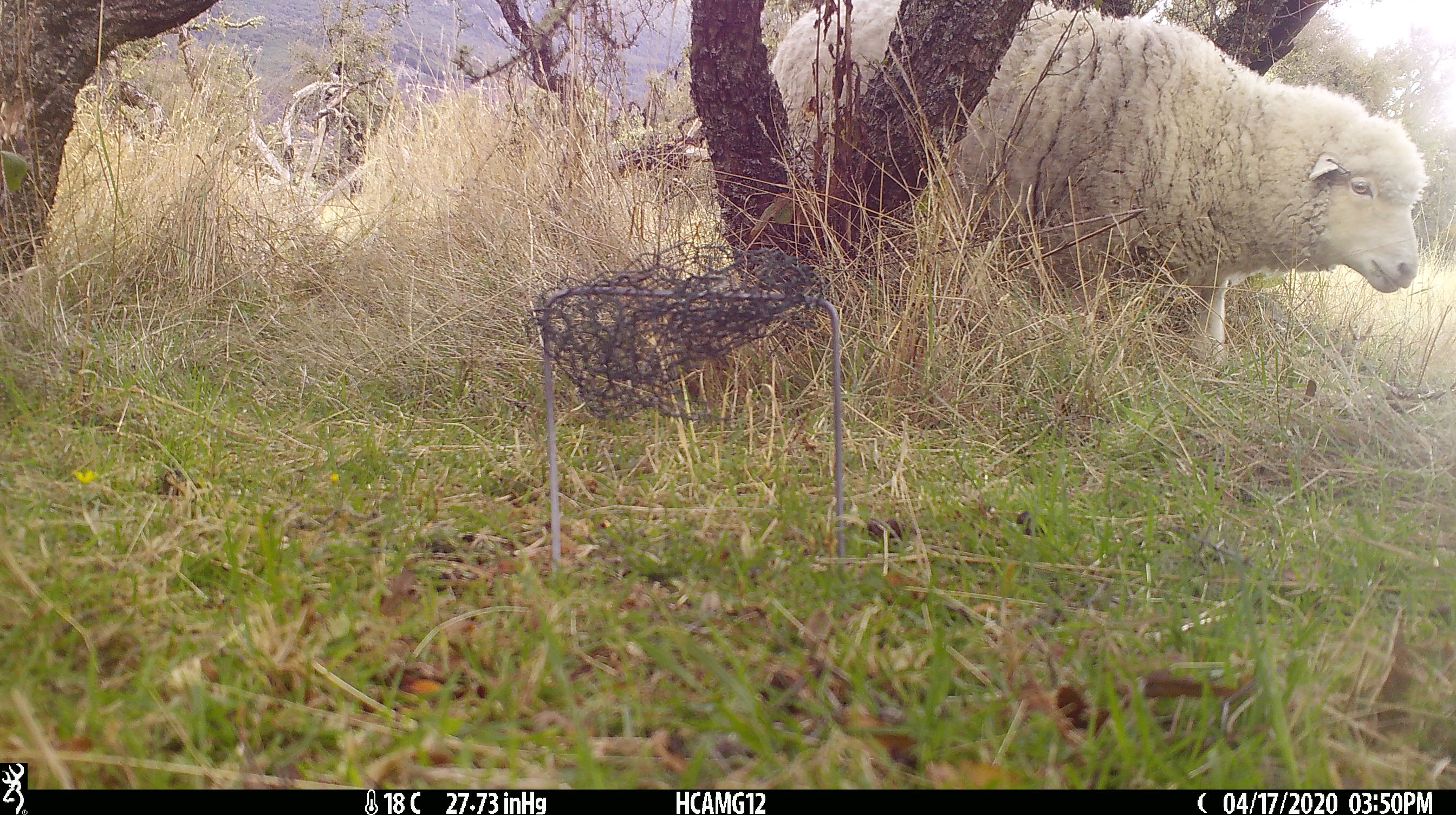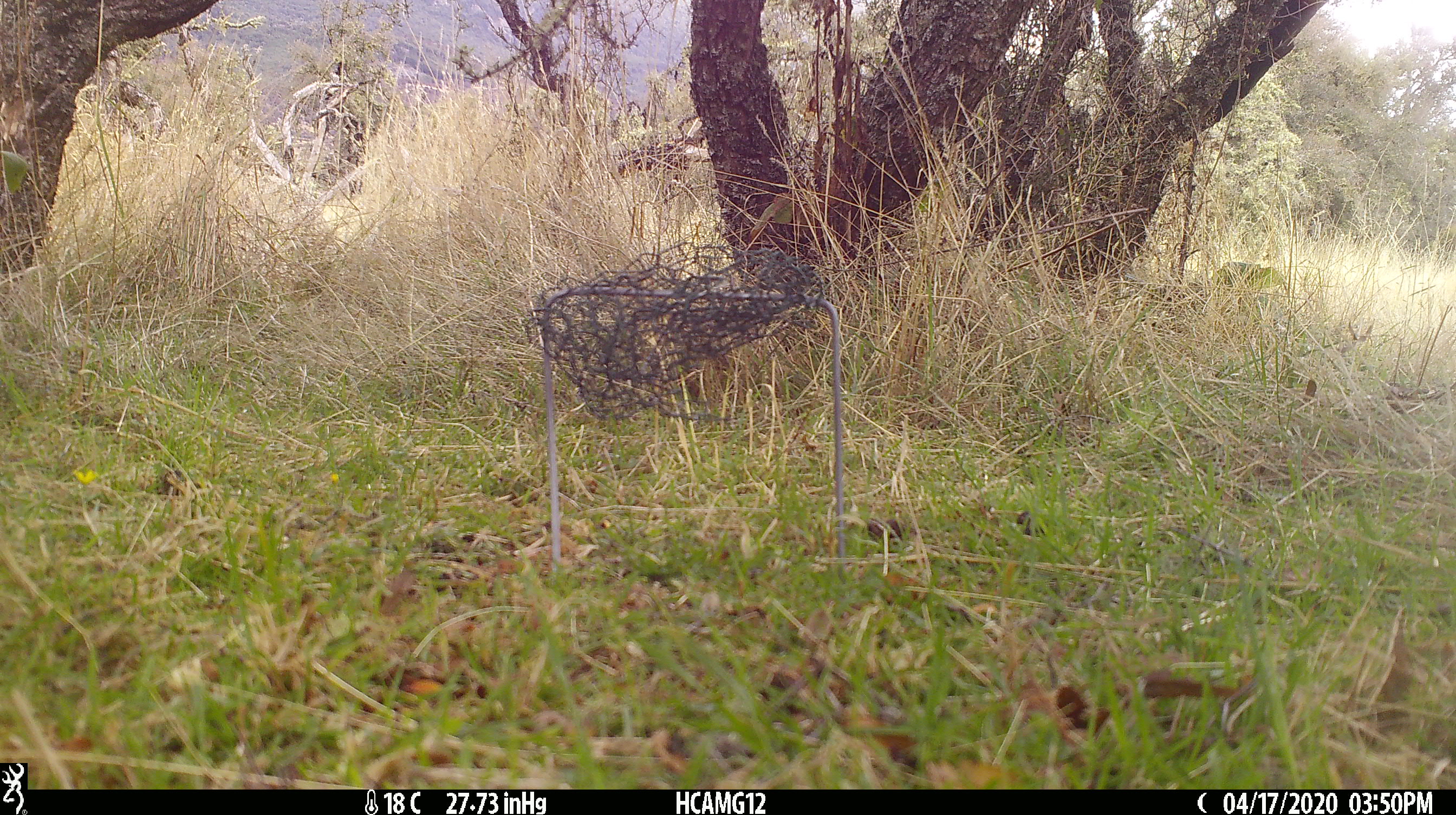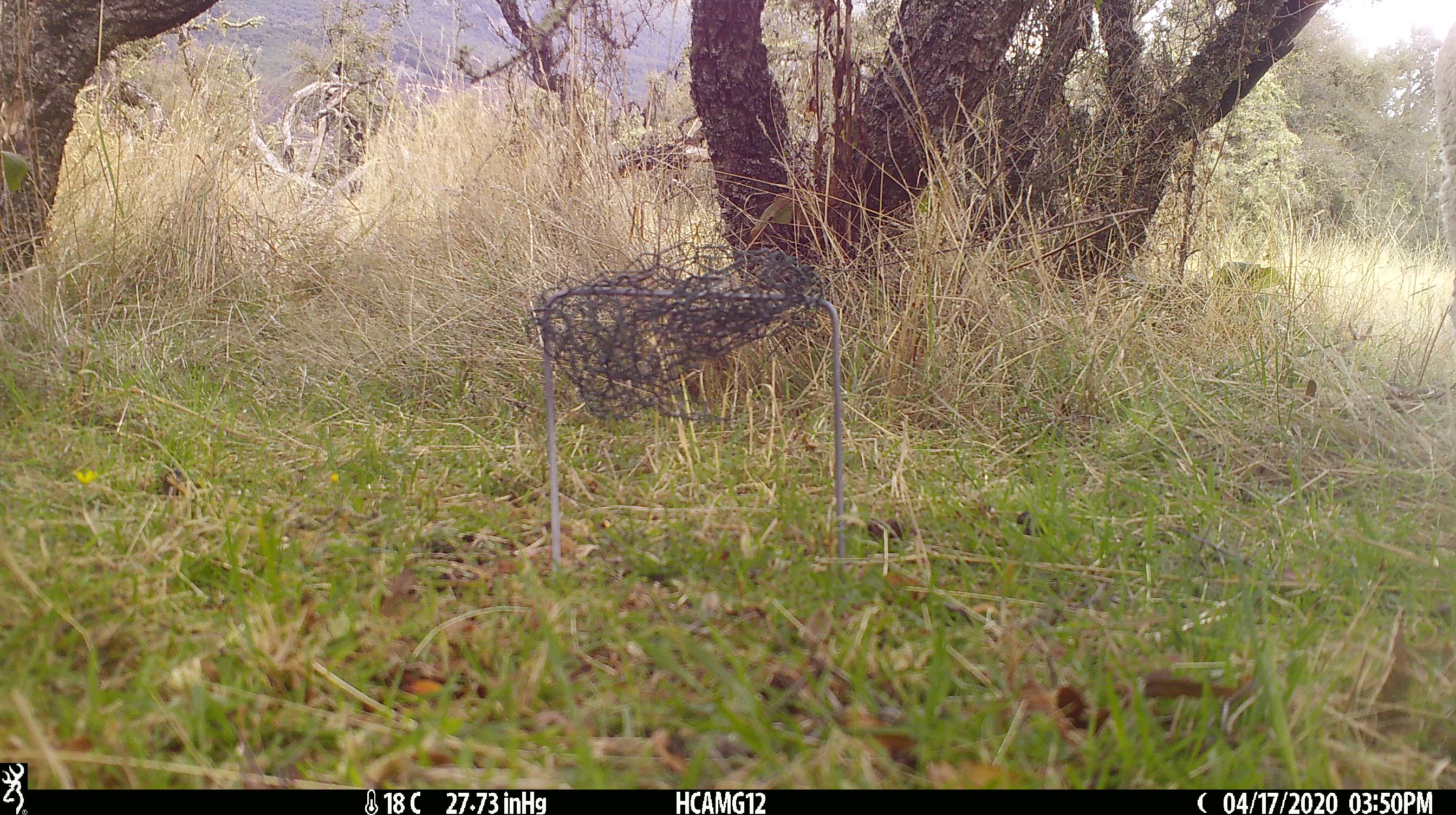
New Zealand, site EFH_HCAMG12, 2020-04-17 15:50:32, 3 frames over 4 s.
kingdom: Animalia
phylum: Chordata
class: Mammalia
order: Artiodactyla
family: Bovidae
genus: Ovis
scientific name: Ovis aries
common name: domestic sheep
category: sheep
Sheep (domestic sheep) (Ovis aries).